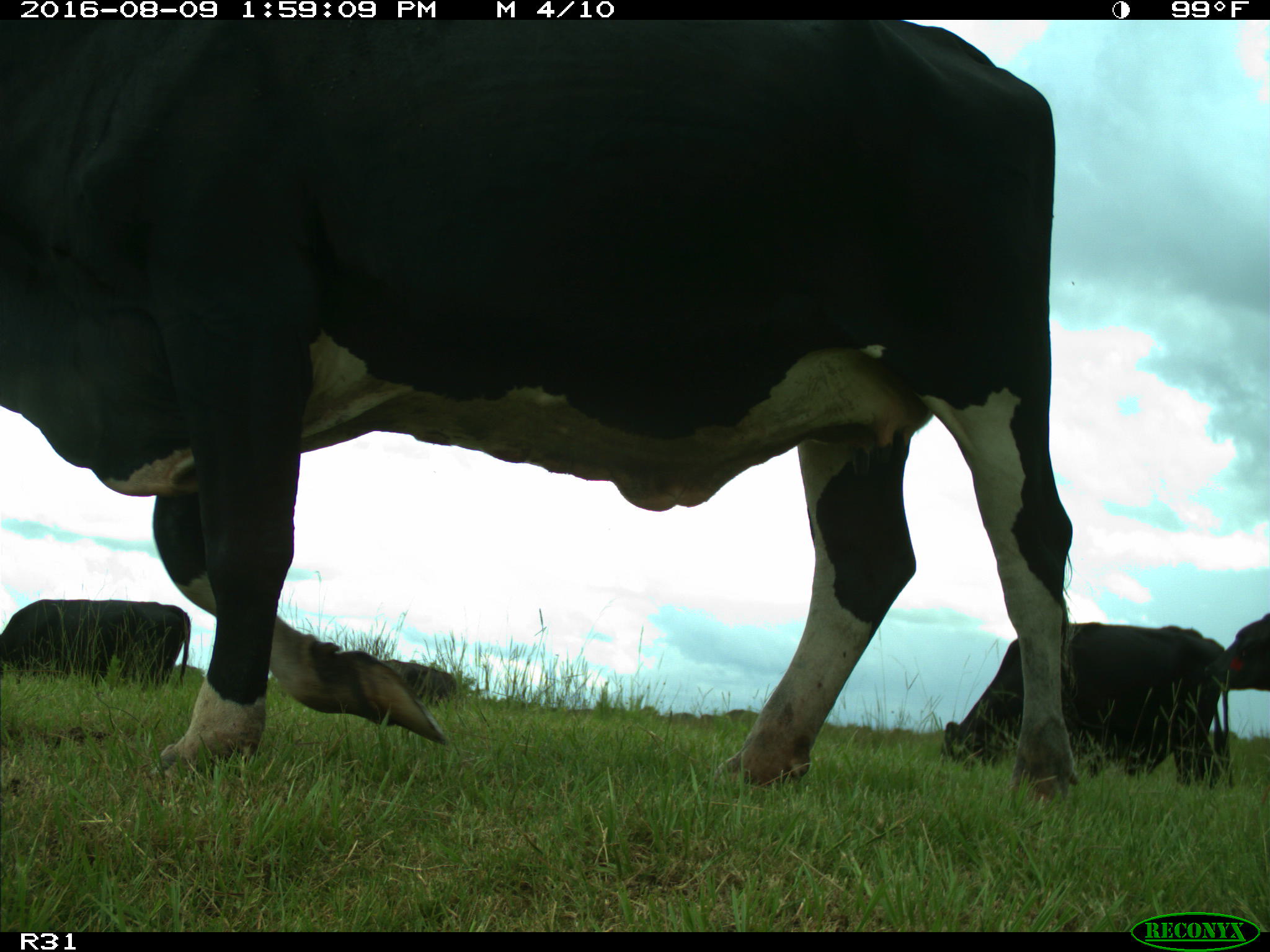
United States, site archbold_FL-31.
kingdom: Animalia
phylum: Chordata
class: Mammalia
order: Artiodactyla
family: Bovidae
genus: Bos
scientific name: Bos taurus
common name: domestic cow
Bos taurus (domestic cow).